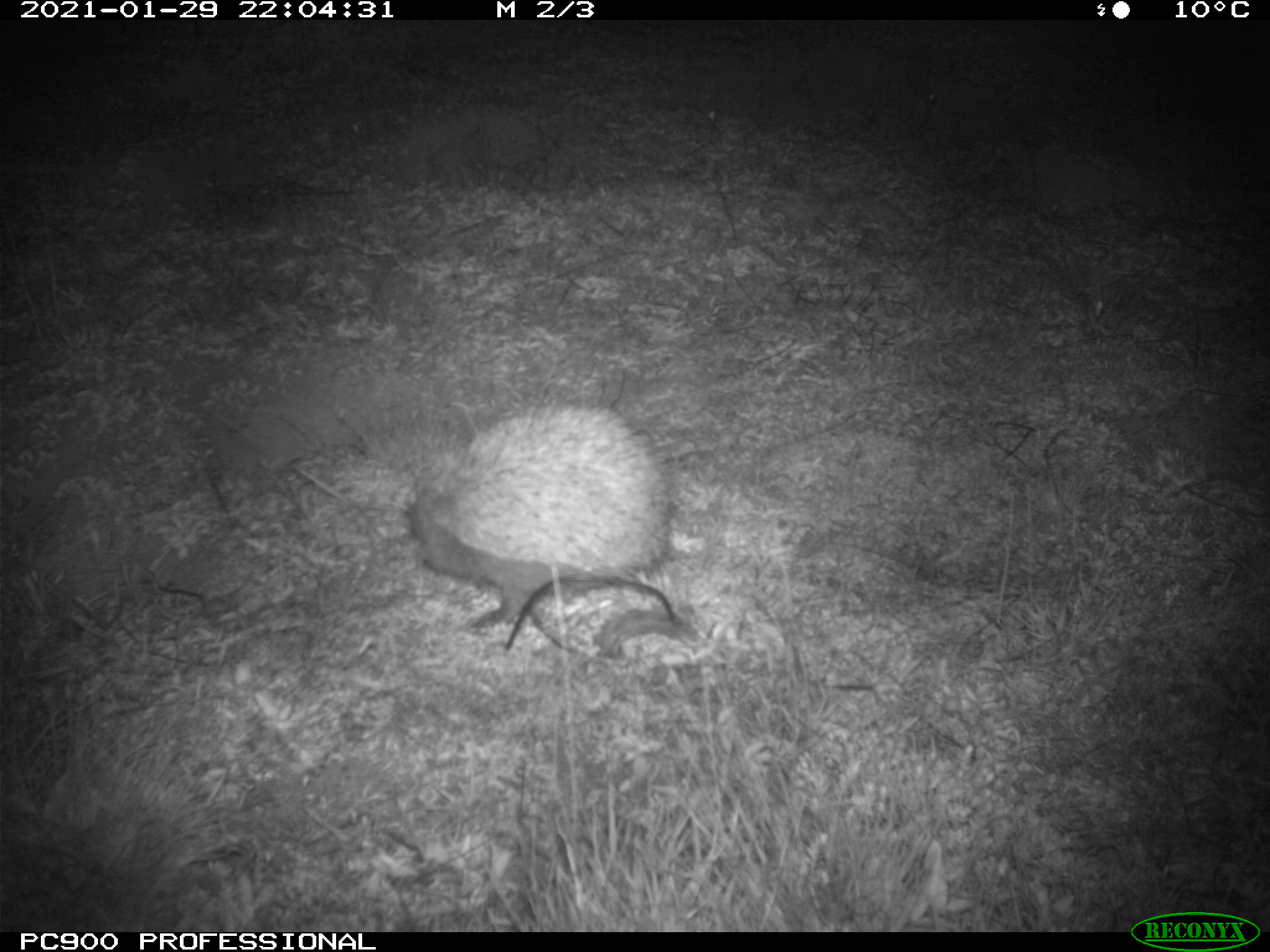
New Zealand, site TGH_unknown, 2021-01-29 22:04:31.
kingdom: Animalia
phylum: Chordata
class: Mammalia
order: Eulipotyphla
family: Erinaceidae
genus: Erinaceus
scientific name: Erinaceus europaeus europaeus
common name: european hedgehog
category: hedgehog